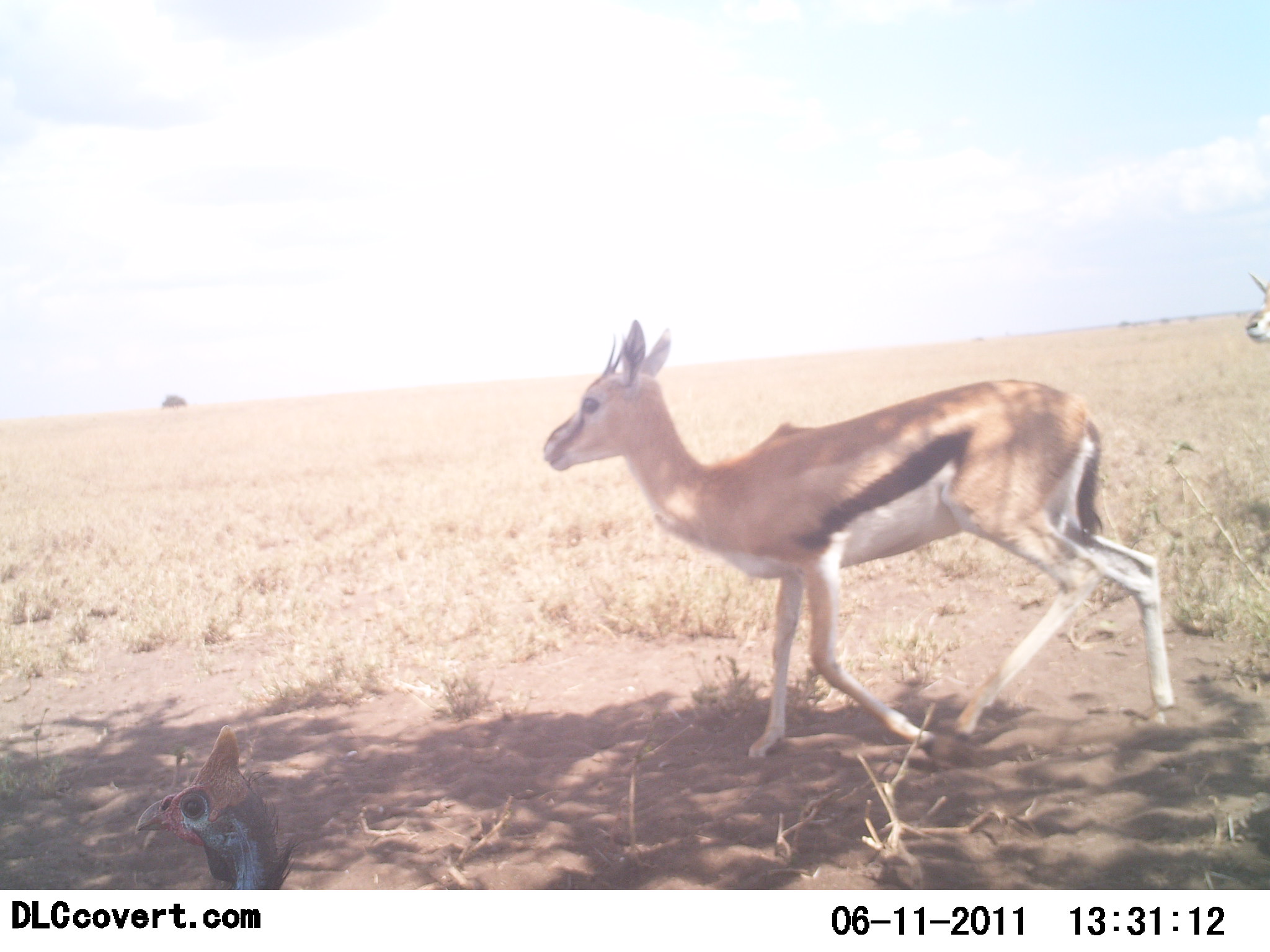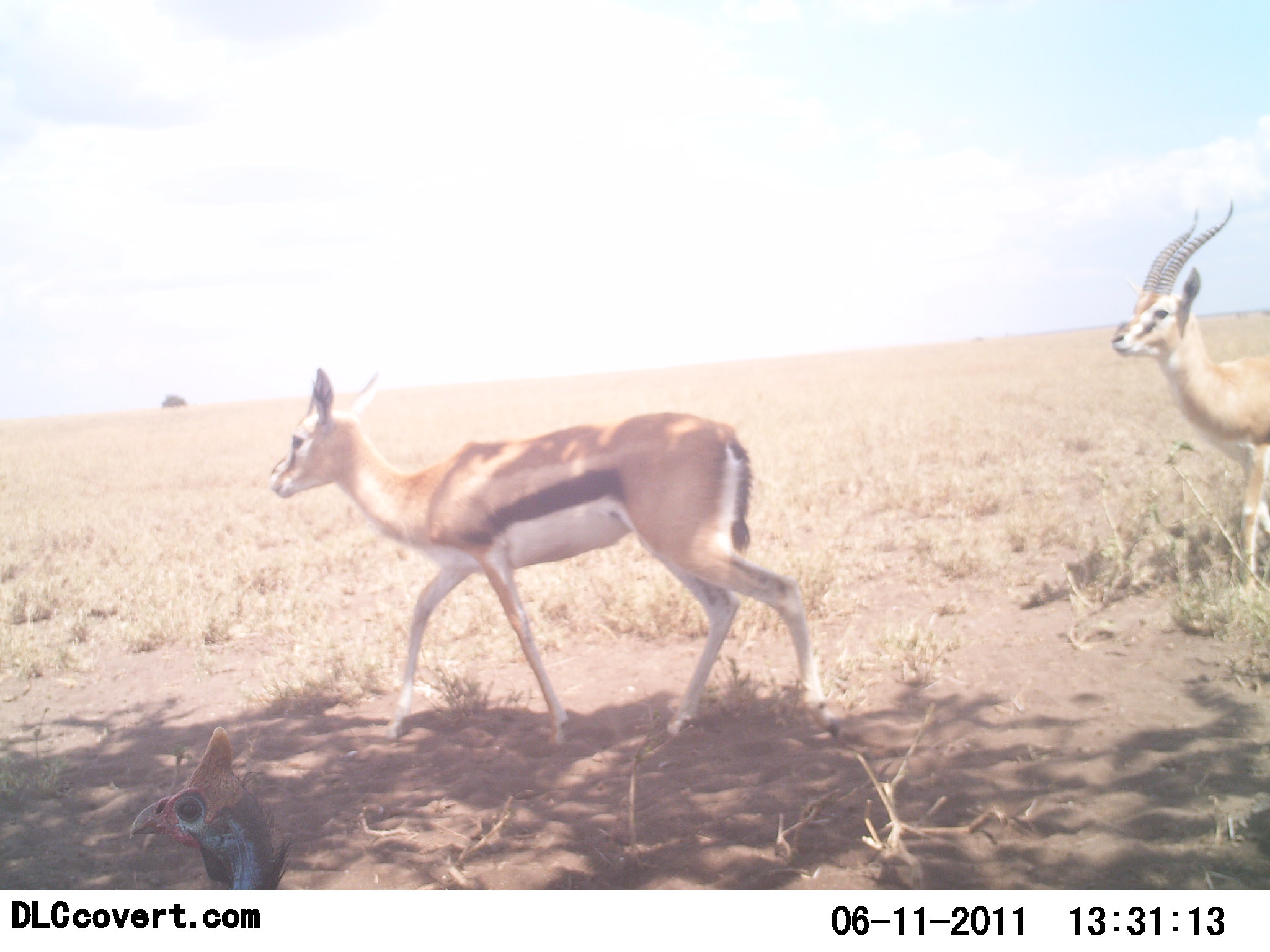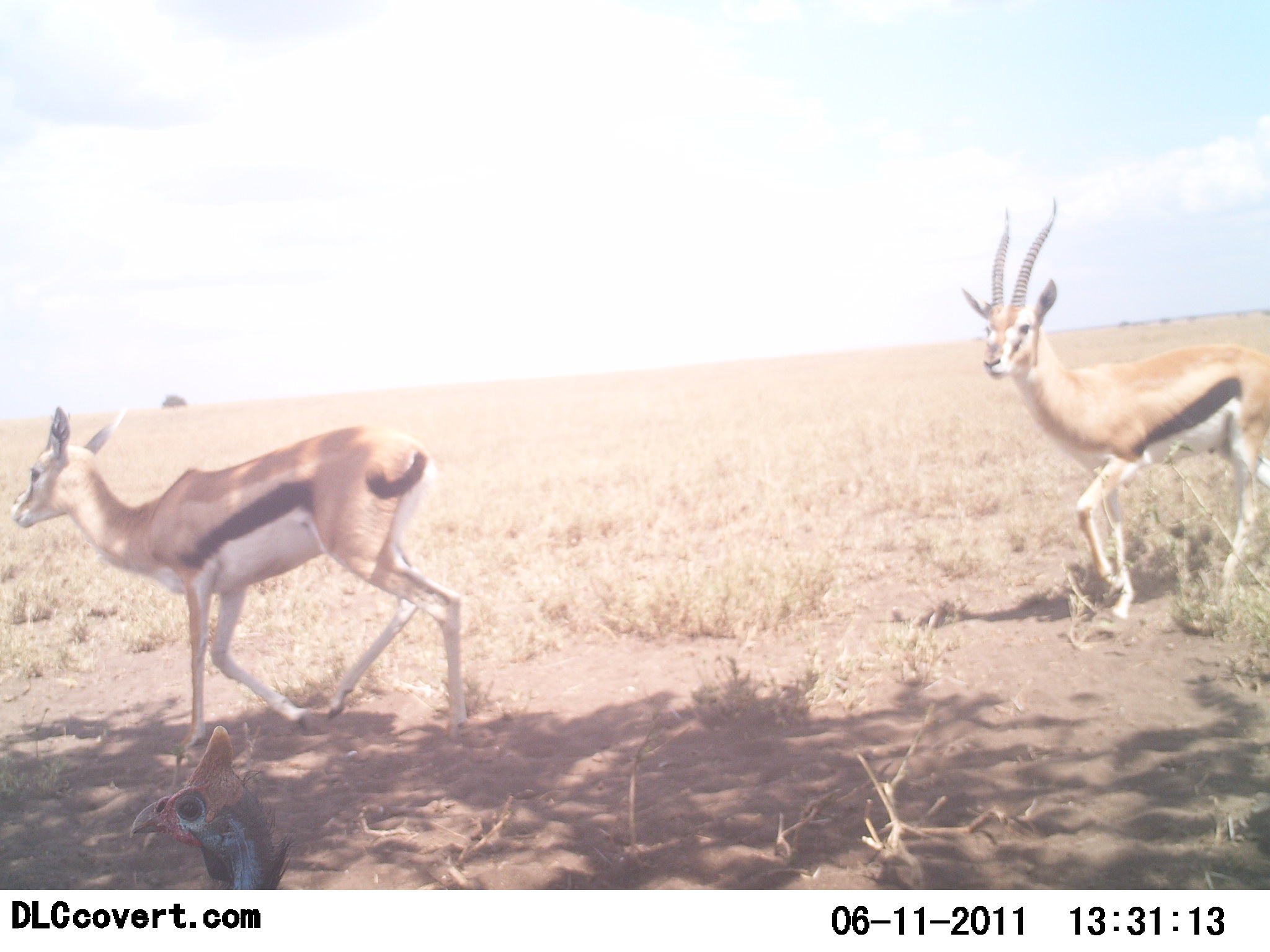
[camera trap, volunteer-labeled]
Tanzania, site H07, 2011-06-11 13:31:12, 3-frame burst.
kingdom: Animalia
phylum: Chordata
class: Mammalia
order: Artiodactyla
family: Bovidae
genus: Eudorcas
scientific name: Eudorcas thomsonii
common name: thomson's gazelle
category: gazellethomsons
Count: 2.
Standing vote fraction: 0%.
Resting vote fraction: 0%.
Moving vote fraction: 100%.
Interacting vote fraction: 0%.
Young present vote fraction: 0%.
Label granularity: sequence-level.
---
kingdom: Animalia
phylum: Chordata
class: Aves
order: Galliformes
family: Numididae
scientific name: Numididae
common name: guinea fowl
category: guineafowl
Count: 1.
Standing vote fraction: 91%.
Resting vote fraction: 0%.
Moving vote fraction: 9%.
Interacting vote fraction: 0%.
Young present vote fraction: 0%.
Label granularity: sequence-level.